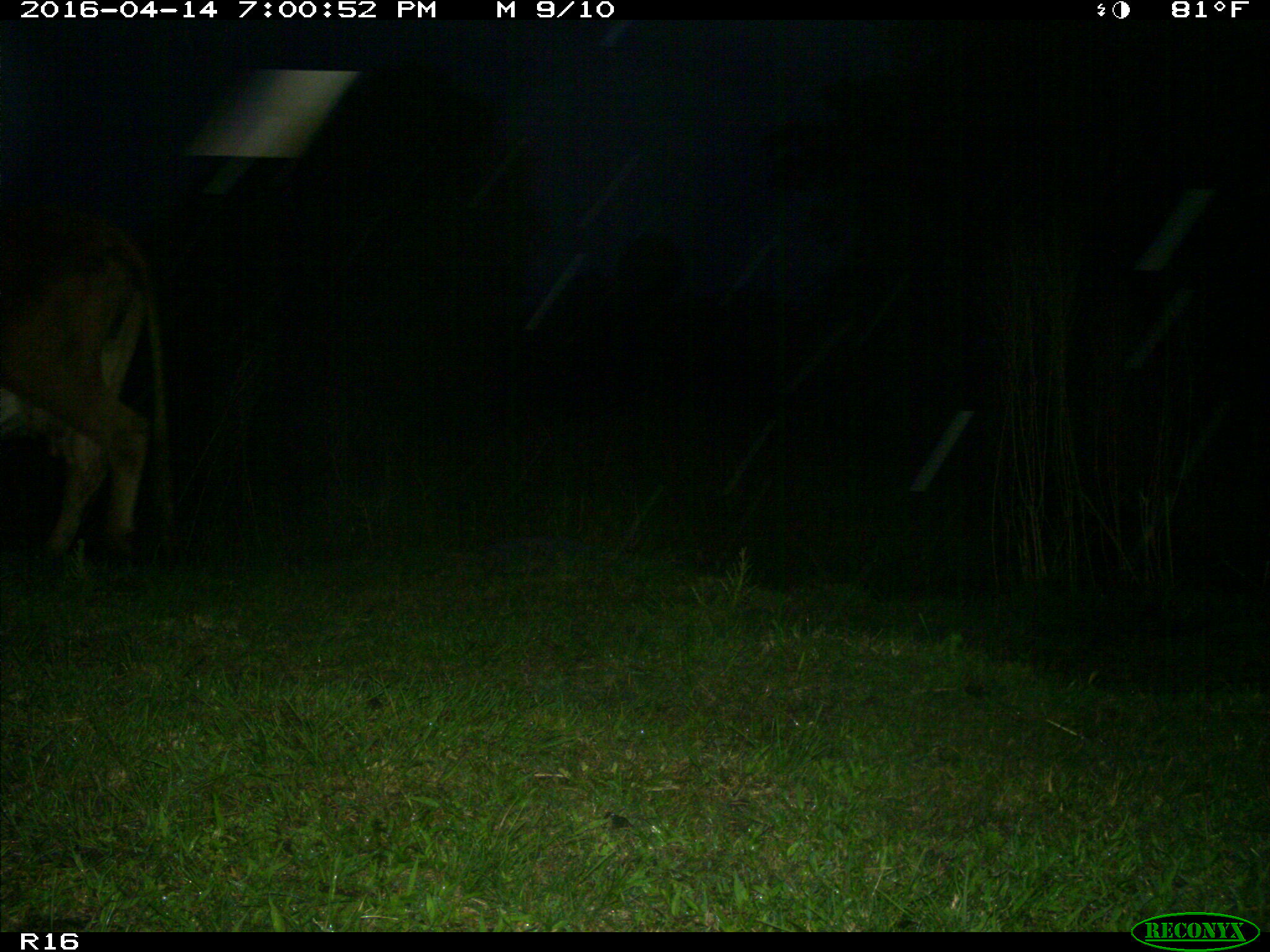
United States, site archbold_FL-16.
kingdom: Animalia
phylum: Chordata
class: Mammalia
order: Artiodactyla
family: Bovidae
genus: Bos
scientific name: Bos taurus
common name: domestic cow